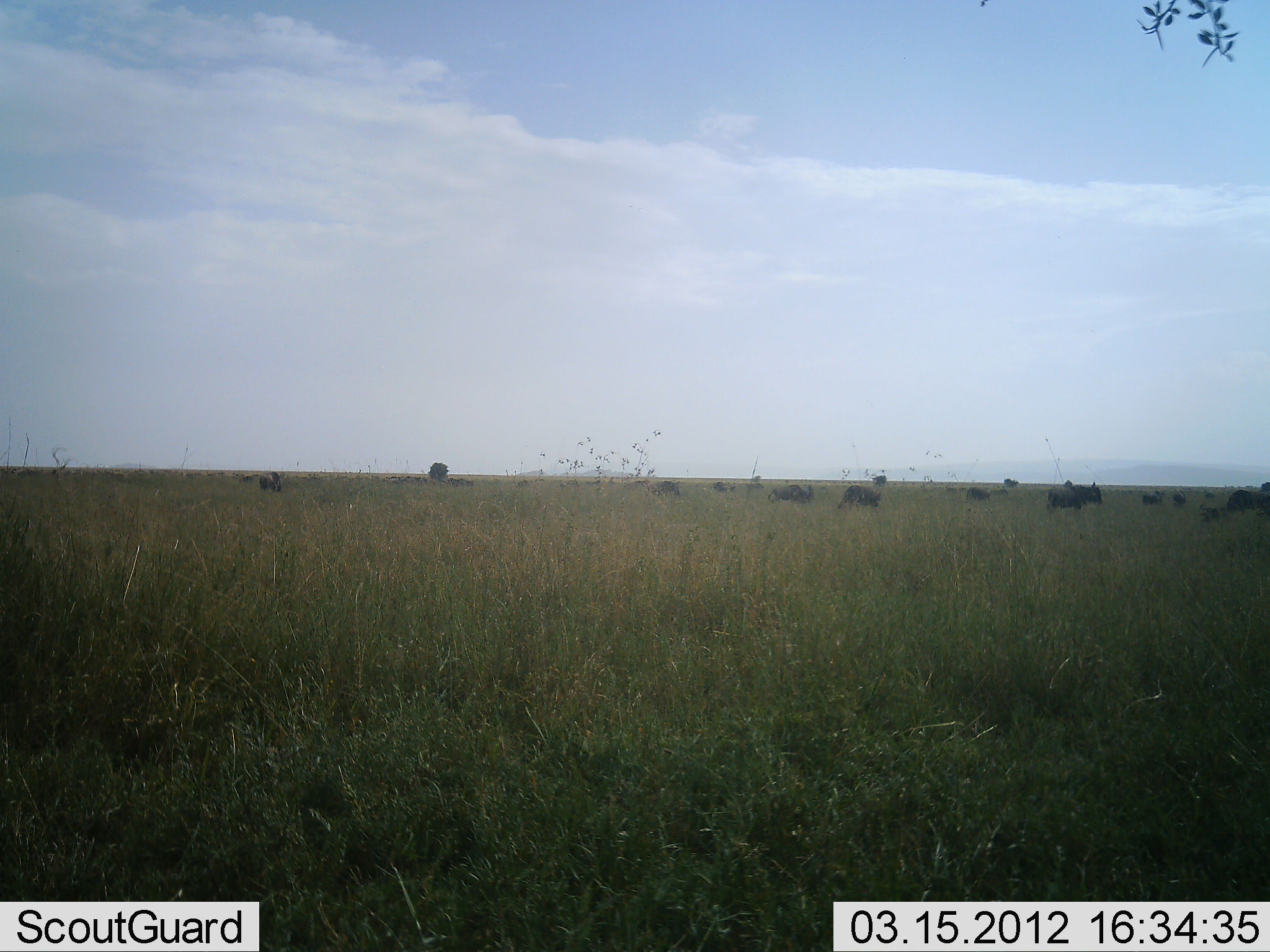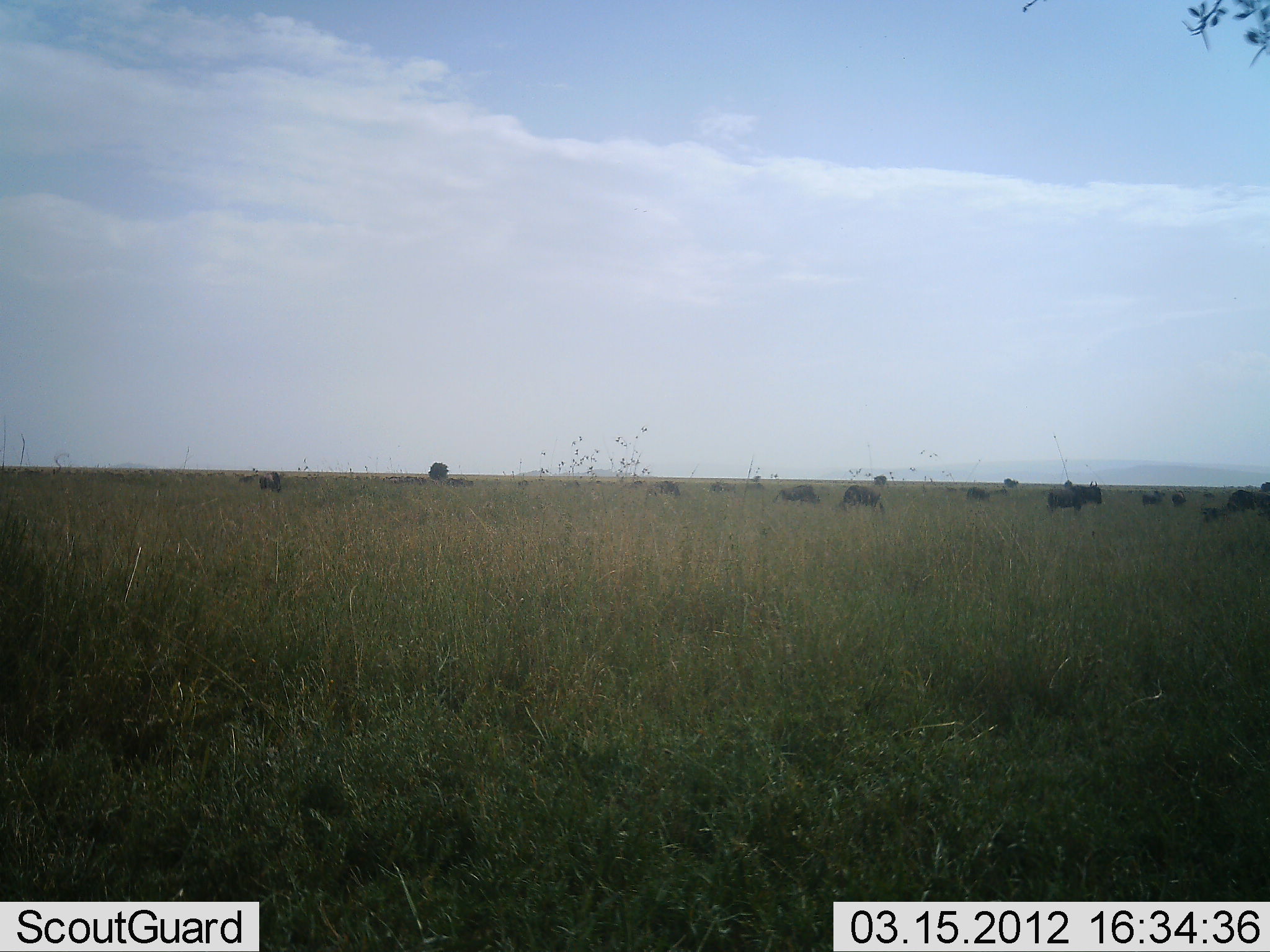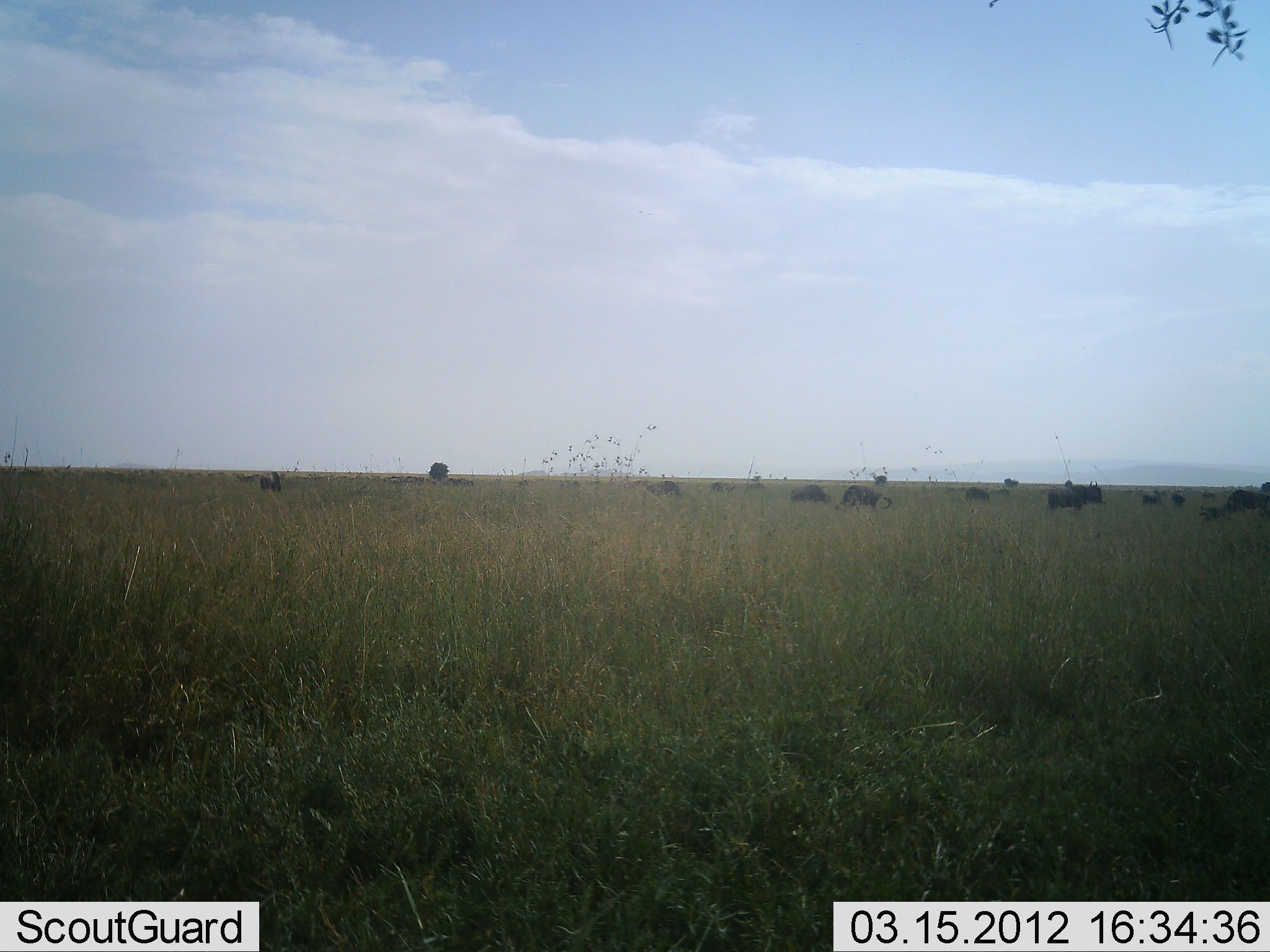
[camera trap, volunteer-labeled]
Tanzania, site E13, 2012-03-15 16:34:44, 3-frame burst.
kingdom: Animalia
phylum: Chordata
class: Mammalia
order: Artiodactyla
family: Bovidae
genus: Connochaetes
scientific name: Connochaetes taurinus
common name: blue wildebeest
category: wildebeest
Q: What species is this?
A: Wildebeest (blue wildebeest) (Connochaetes taurinus).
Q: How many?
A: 11-50.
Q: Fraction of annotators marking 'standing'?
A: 60%.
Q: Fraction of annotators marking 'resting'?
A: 0%.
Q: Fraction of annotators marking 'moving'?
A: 30%.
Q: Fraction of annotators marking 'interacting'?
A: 0%.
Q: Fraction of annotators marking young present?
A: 0%.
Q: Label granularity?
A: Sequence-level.